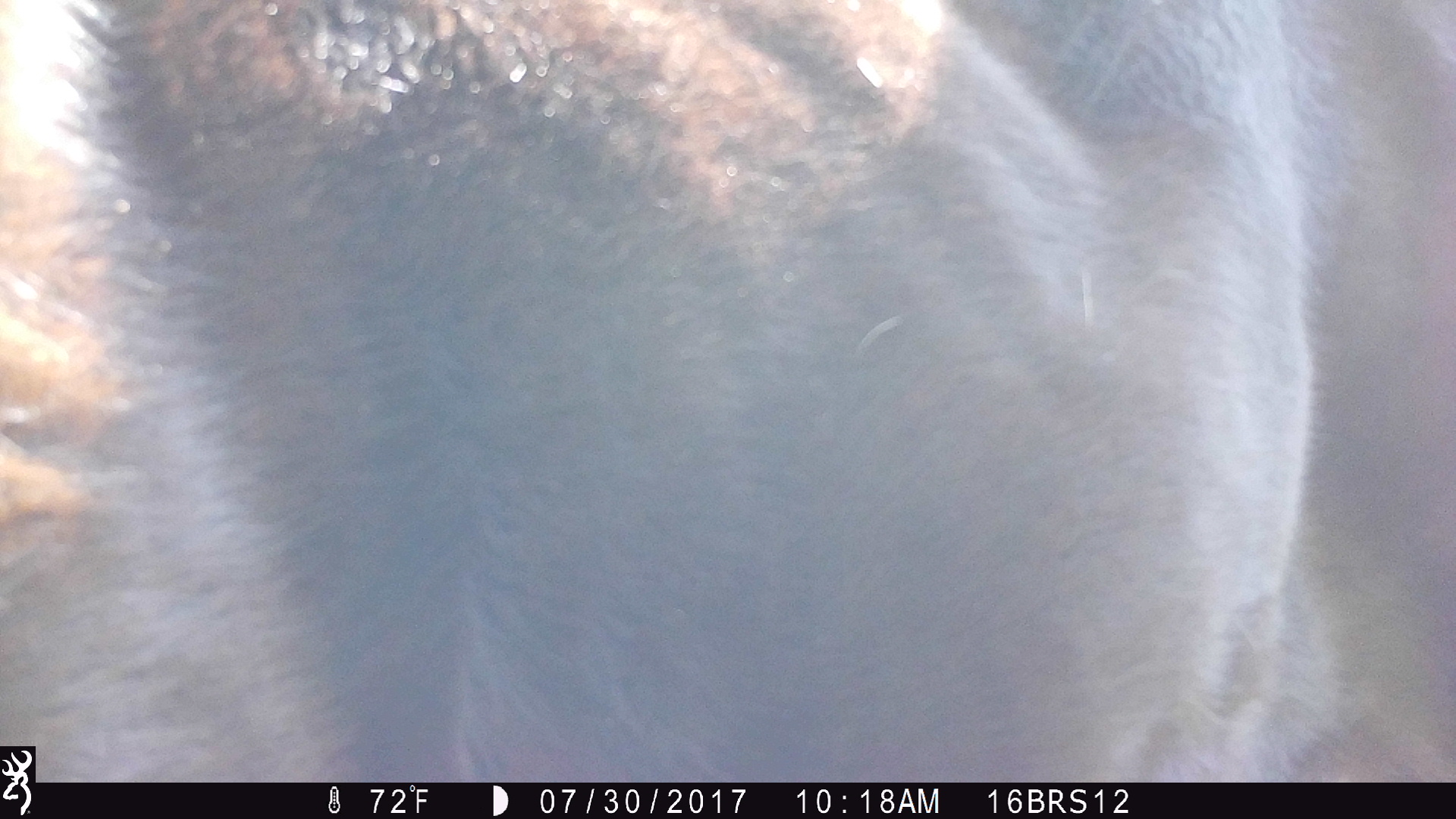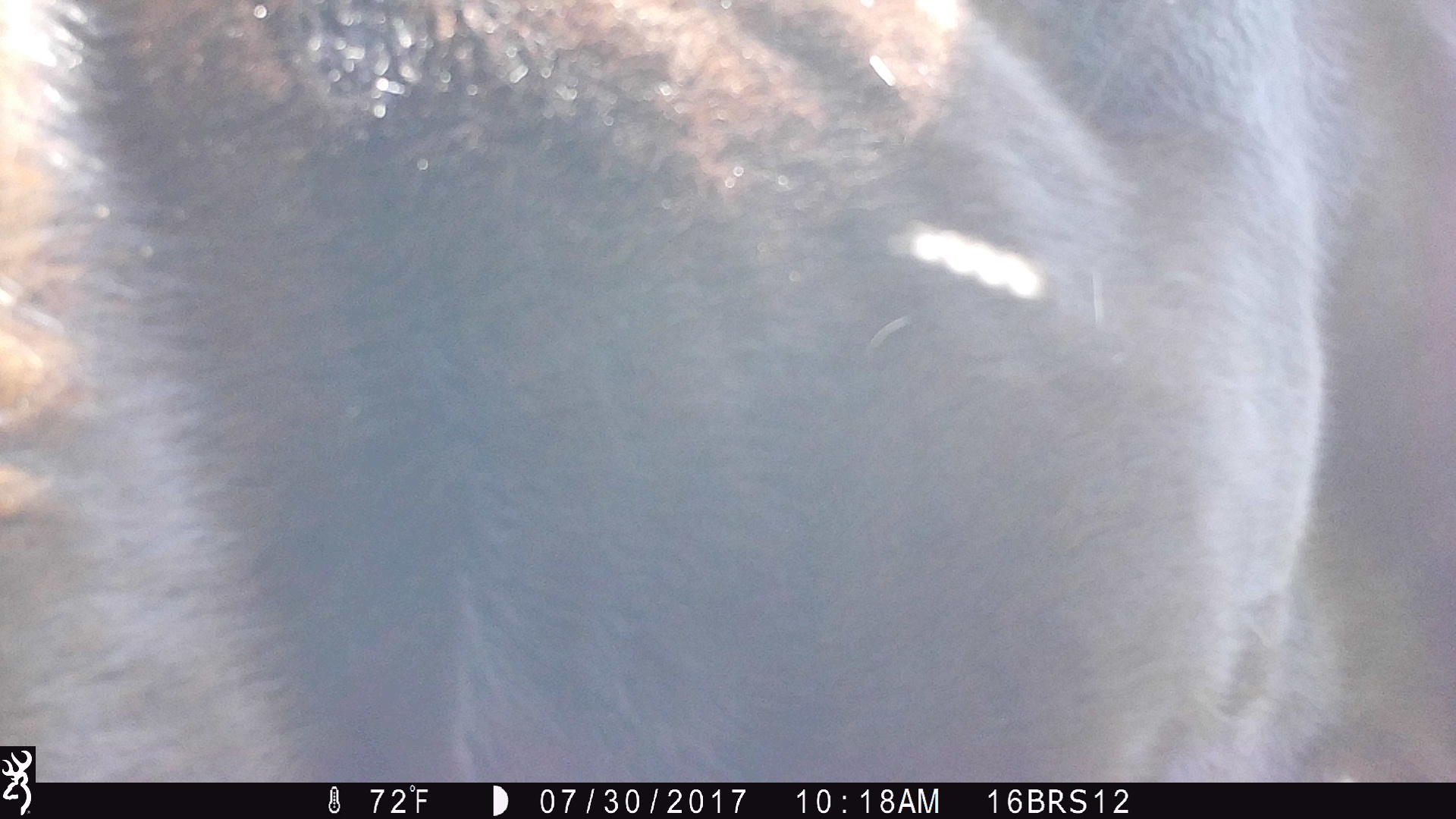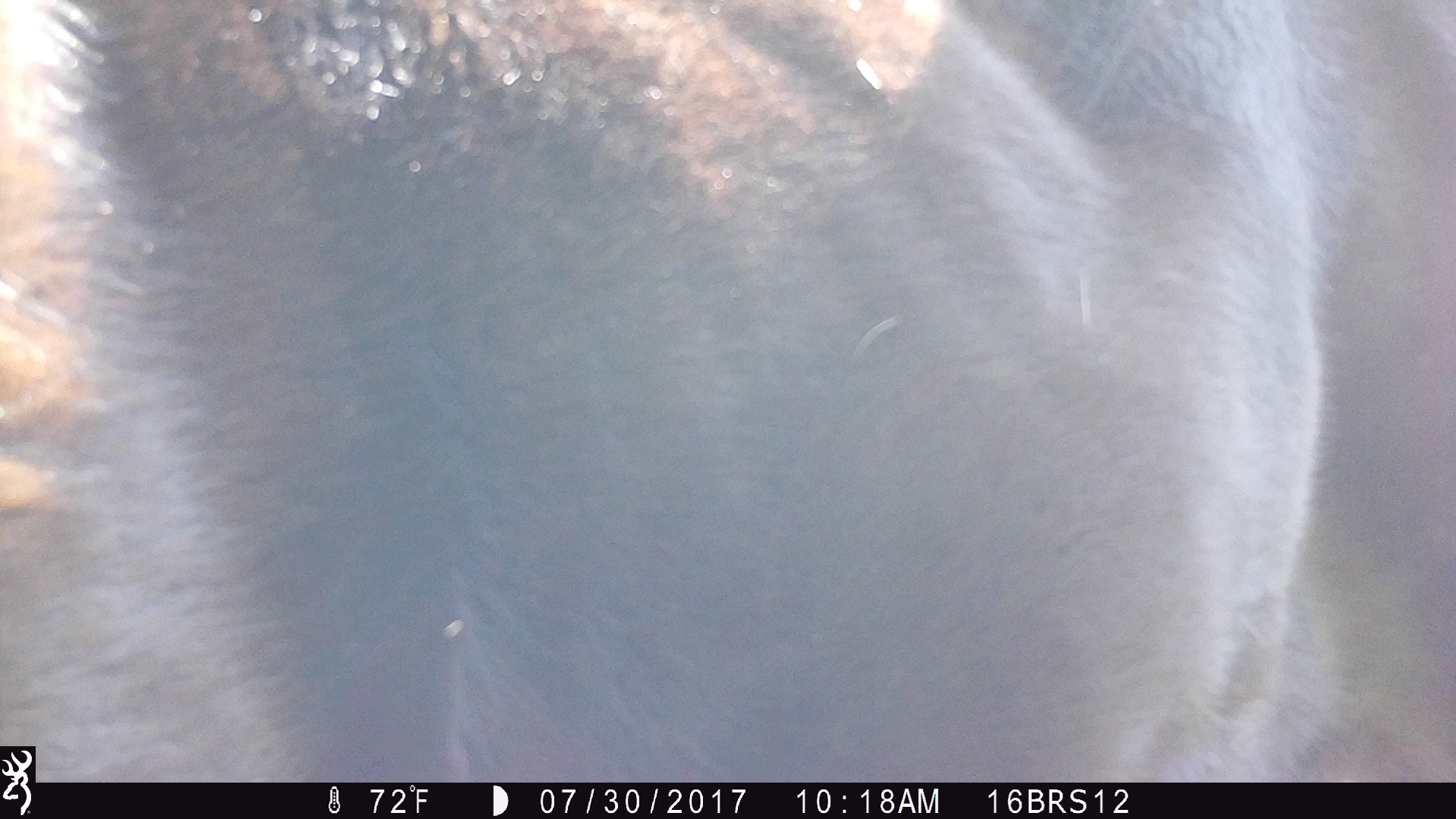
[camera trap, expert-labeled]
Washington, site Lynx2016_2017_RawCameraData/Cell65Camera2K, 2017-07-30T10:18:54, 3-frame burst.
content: unidentified animal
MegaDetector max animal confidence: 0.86